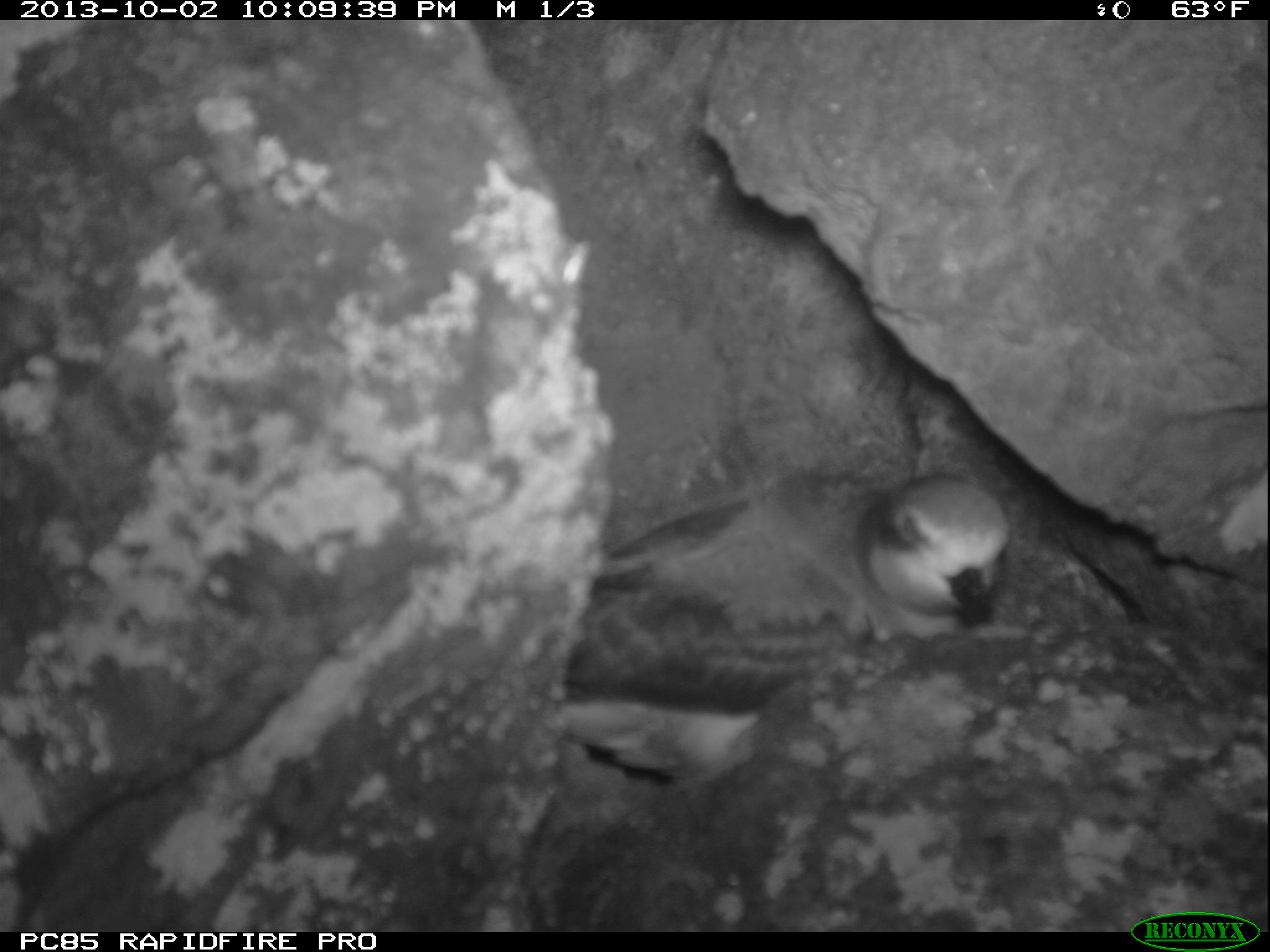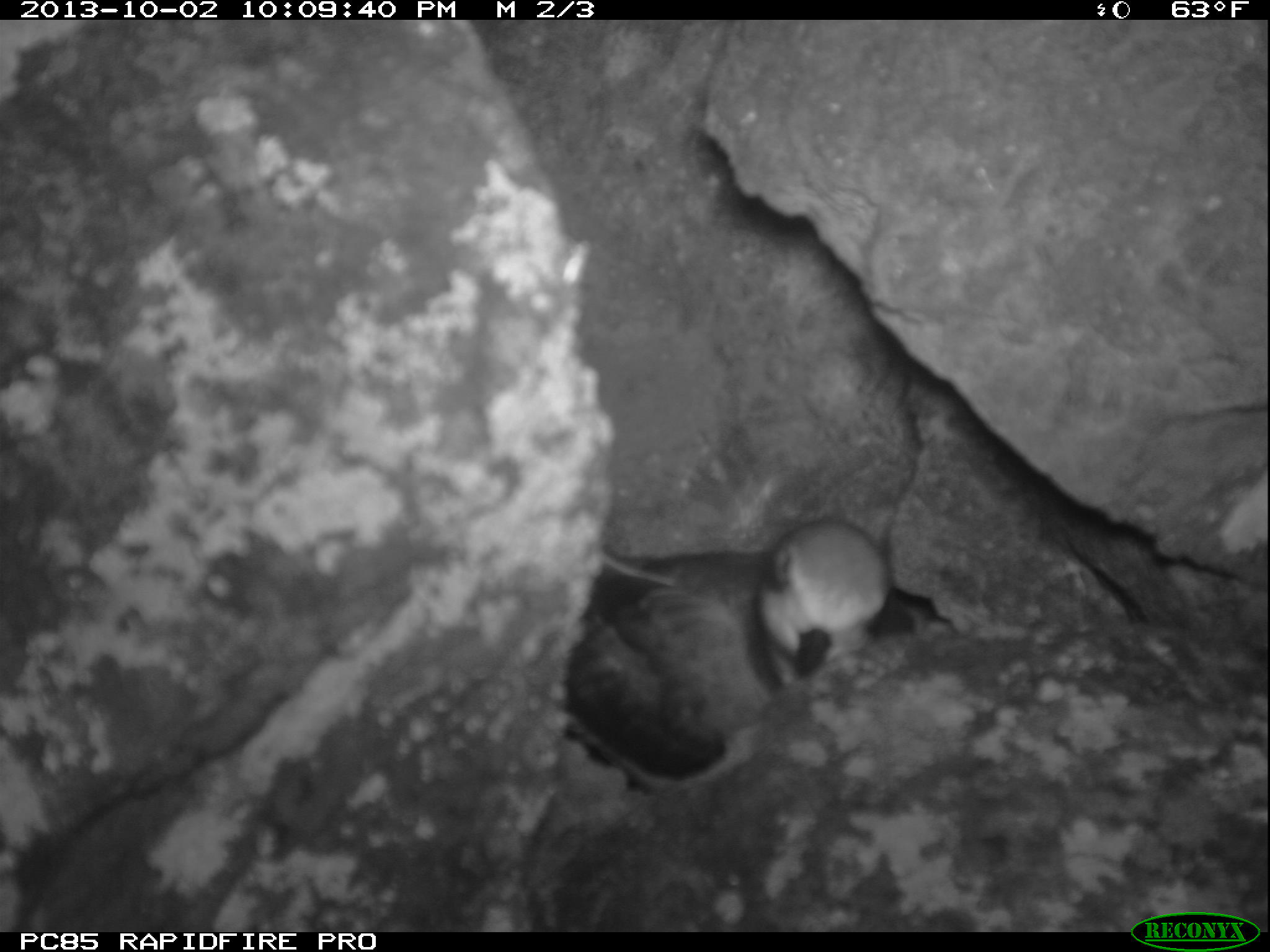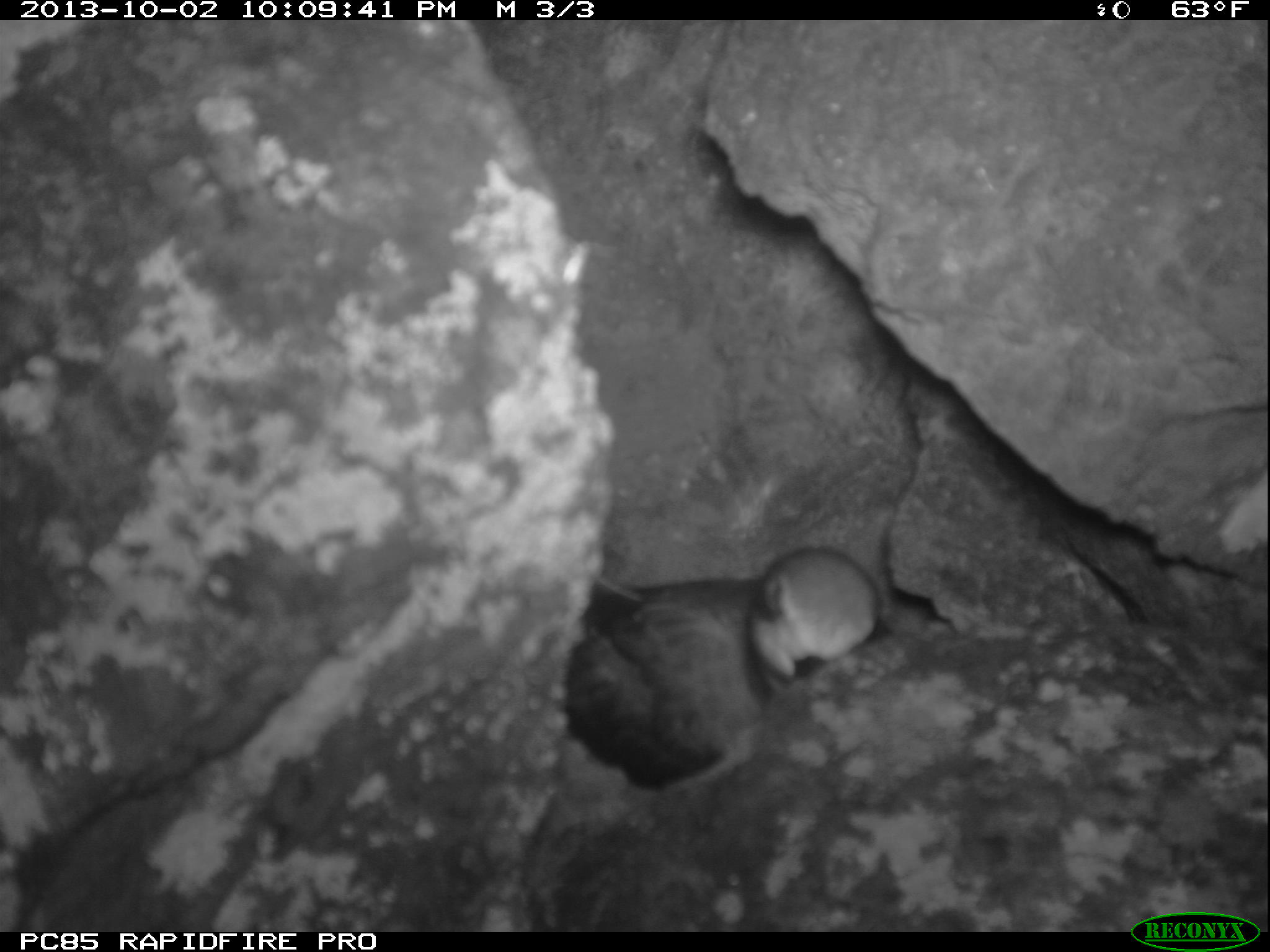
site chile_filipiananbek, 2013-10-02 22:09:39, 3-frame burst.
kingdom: Animalia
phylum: Chordata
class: Aves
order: Procellariiformes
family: Procellariidae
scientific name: Procellariidae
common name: petrel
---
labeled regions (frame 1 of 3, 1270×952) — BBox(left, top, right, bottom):
petrel: BBox(526, 470, 1013, 797)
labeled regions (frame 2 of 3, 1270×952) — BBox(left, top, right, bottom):
petrel: BBox(541, 505, 900, 813)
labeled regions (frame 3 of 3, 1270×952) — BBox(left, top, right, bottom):
petrel: BBox(555, 477, 925, 796)